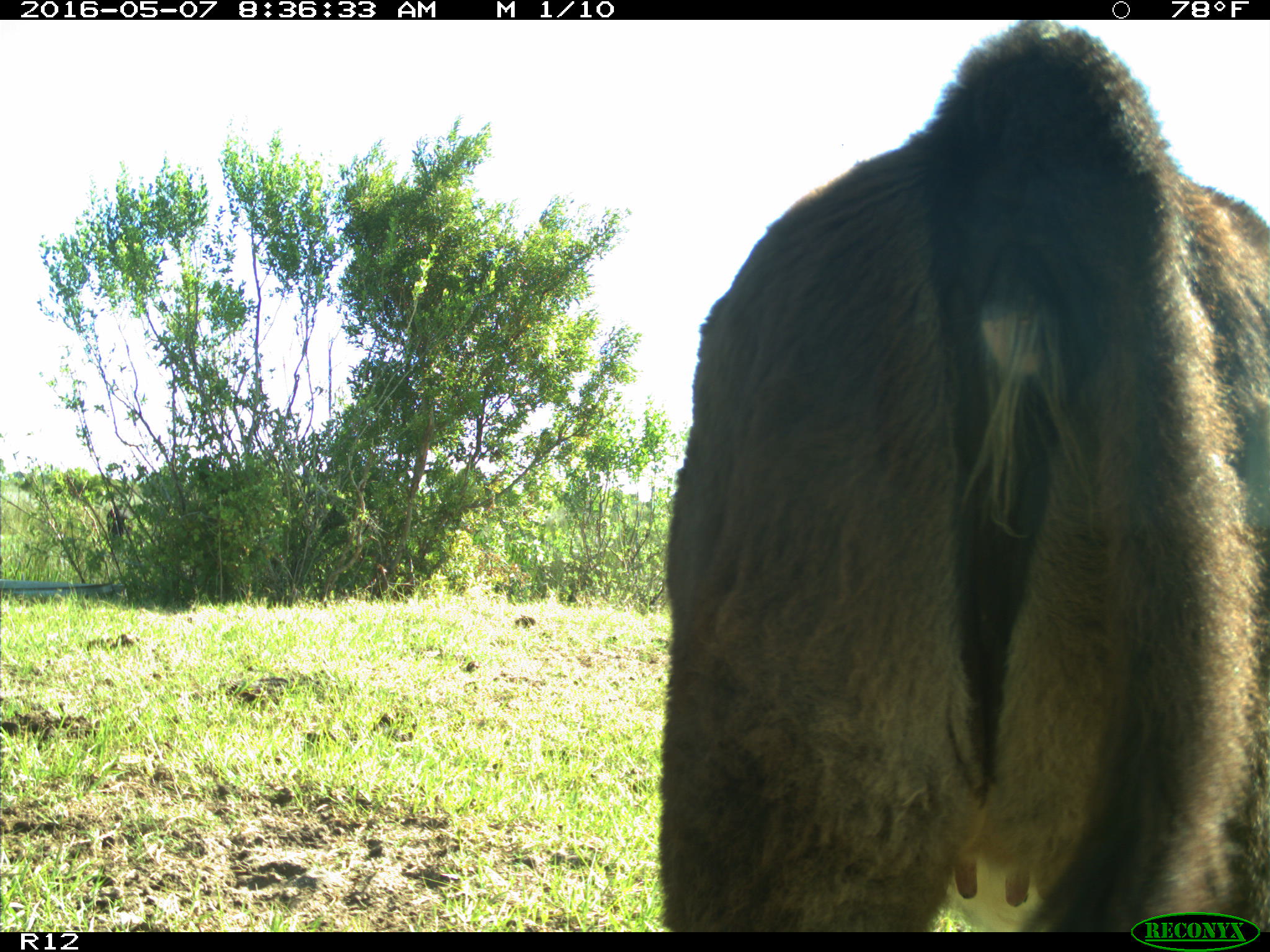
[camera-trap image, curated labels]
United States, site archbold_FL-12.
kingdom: Animalia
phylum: Chordata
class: Mammalia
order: Artiodactyla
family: Bovidae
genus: Bos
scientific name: Bos taurus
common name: domestic cow